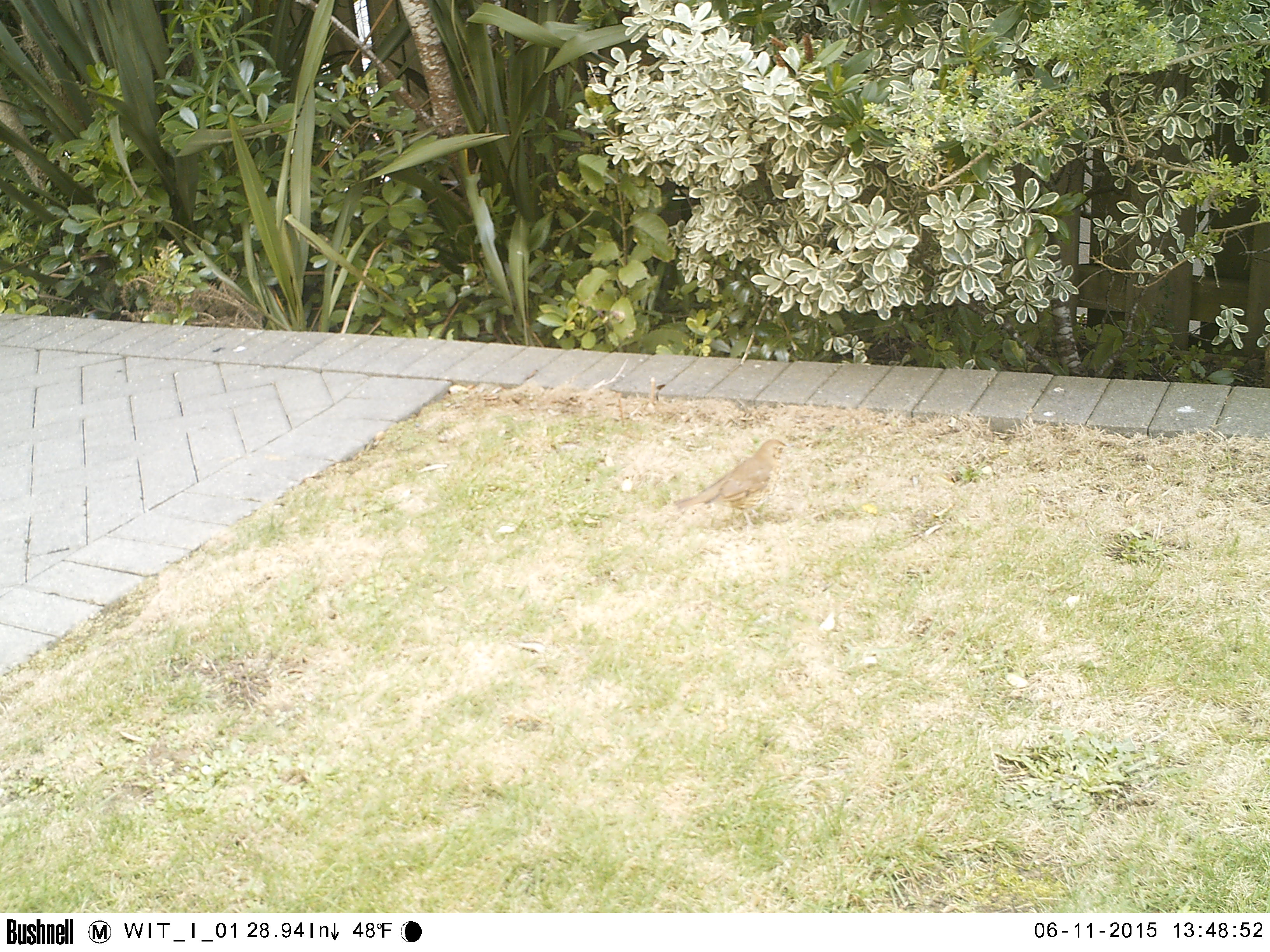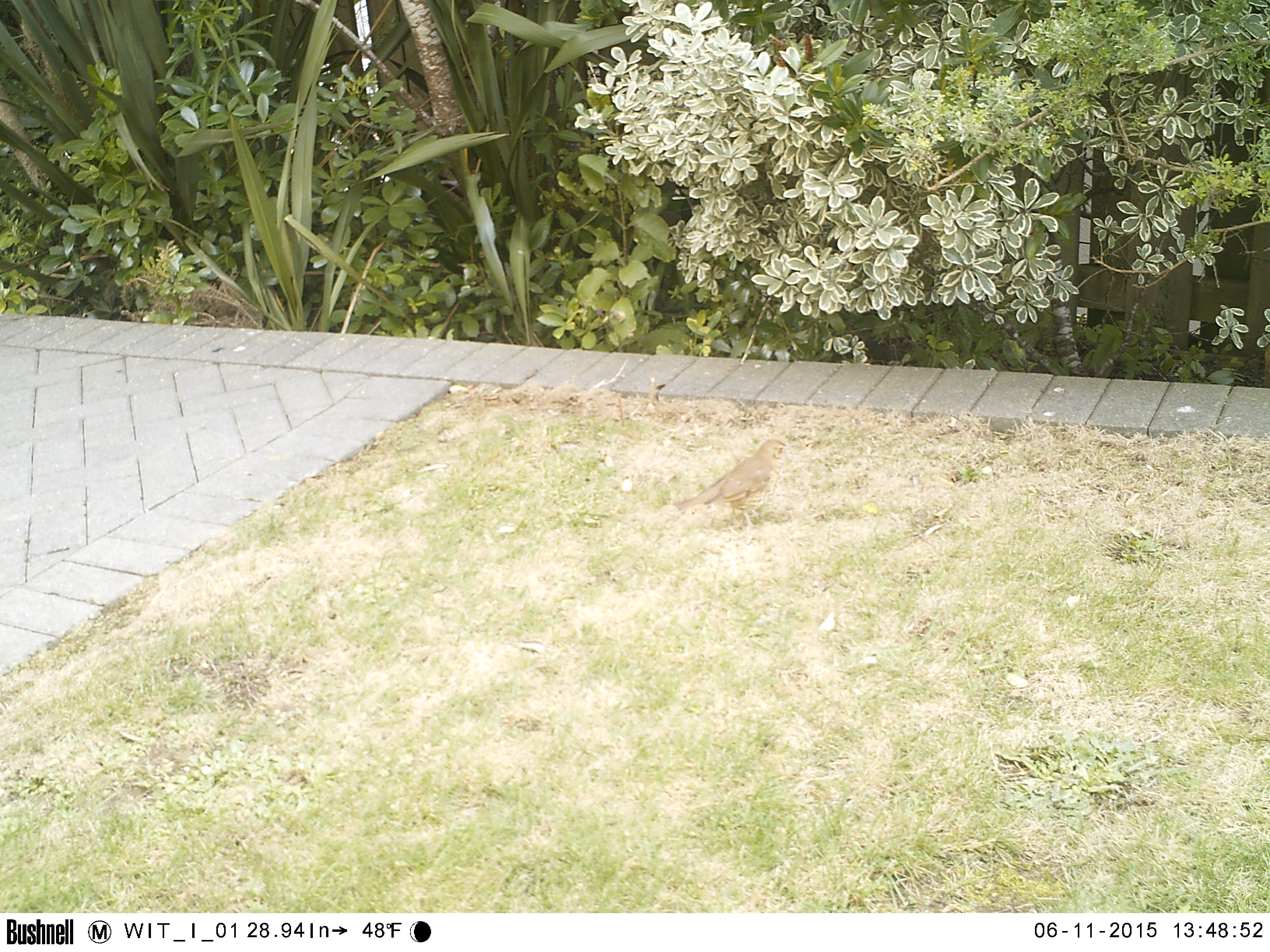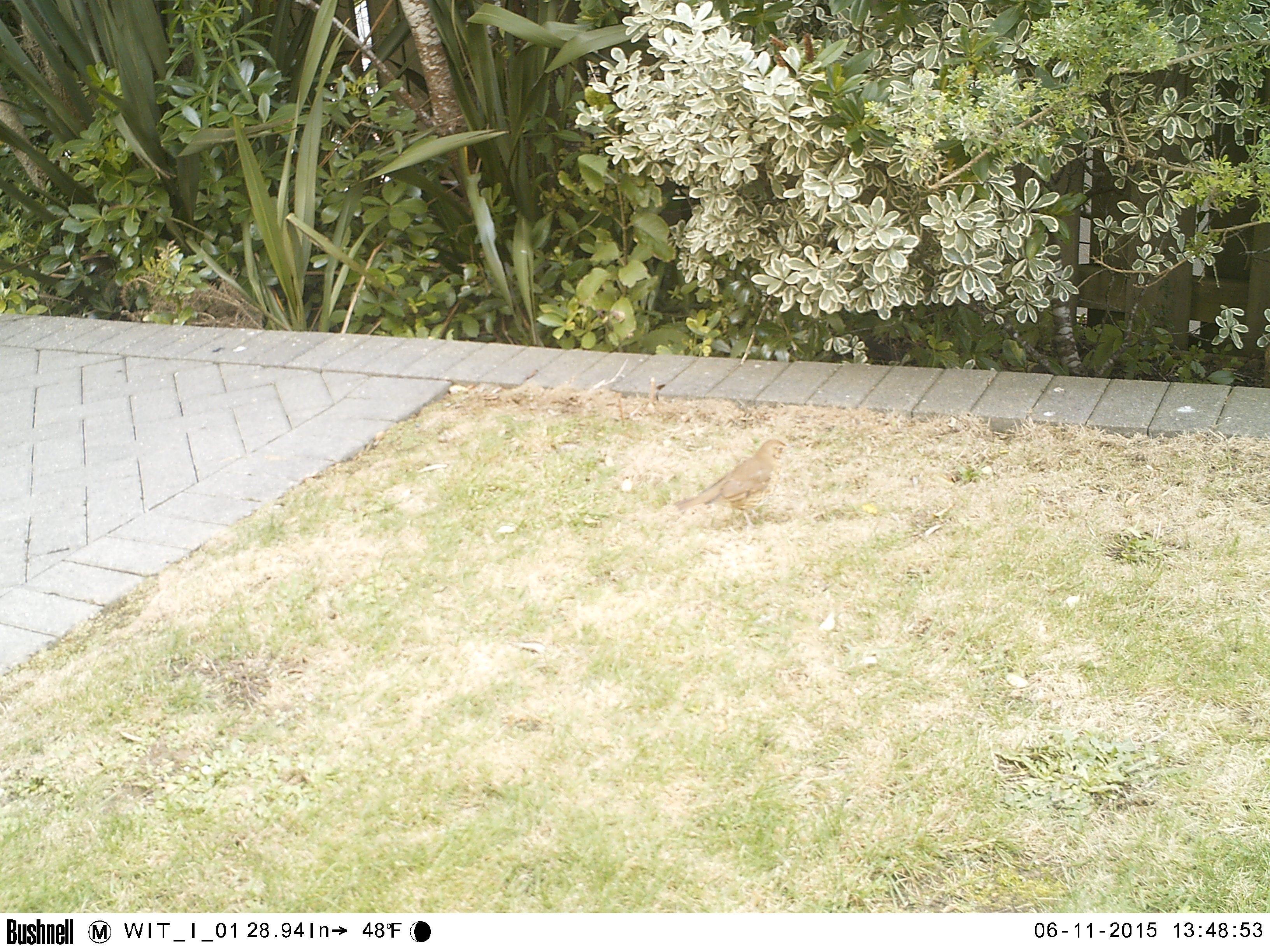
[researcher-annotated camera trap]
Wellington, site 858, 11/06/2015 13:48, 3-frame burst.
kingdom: Animalia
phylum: Chordata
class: Aves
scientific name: Aves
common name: bird